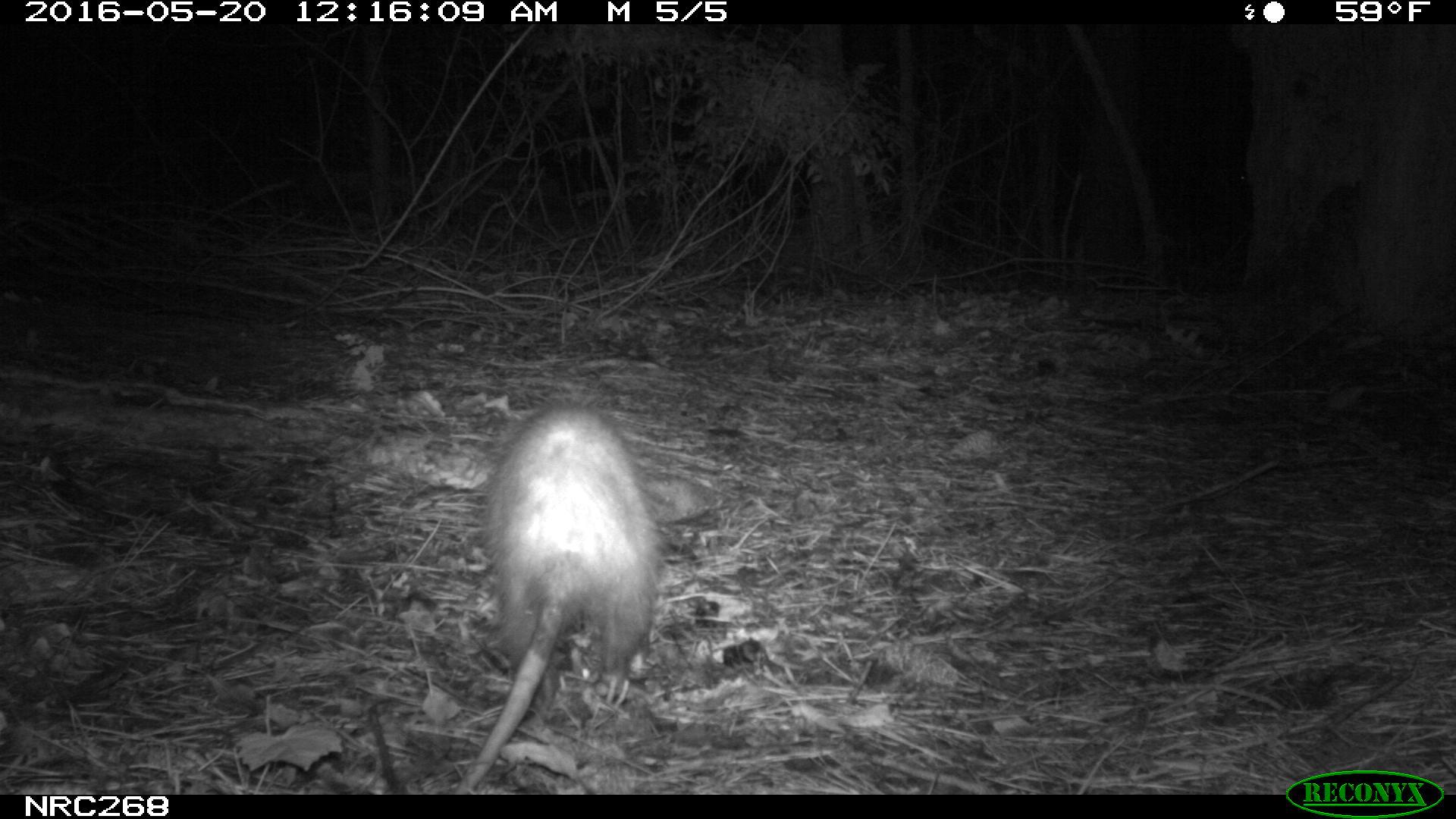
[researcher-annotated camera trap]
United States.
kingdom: Animalia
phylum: Chordata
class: Mammalia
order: Didelphimorphia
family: Didelphidae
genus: Didelphis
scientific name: Didelphis virginiana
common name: virginia opossum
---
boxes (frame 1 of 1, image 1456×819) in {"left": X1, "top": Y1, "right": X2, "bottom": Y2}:
Virginia Opossum: {"left": 443, "top": 397, "right": 675, "bottom": 800}